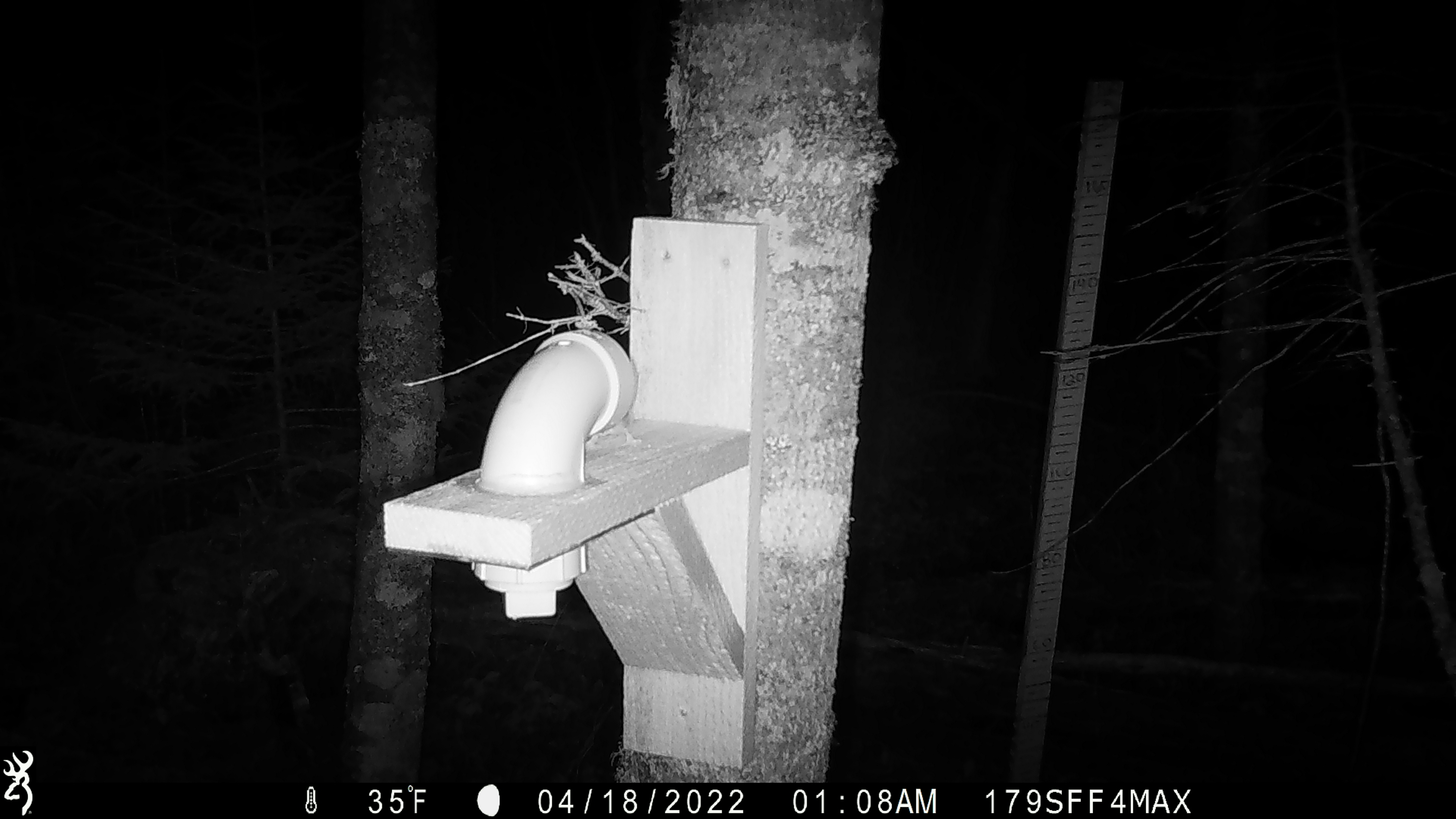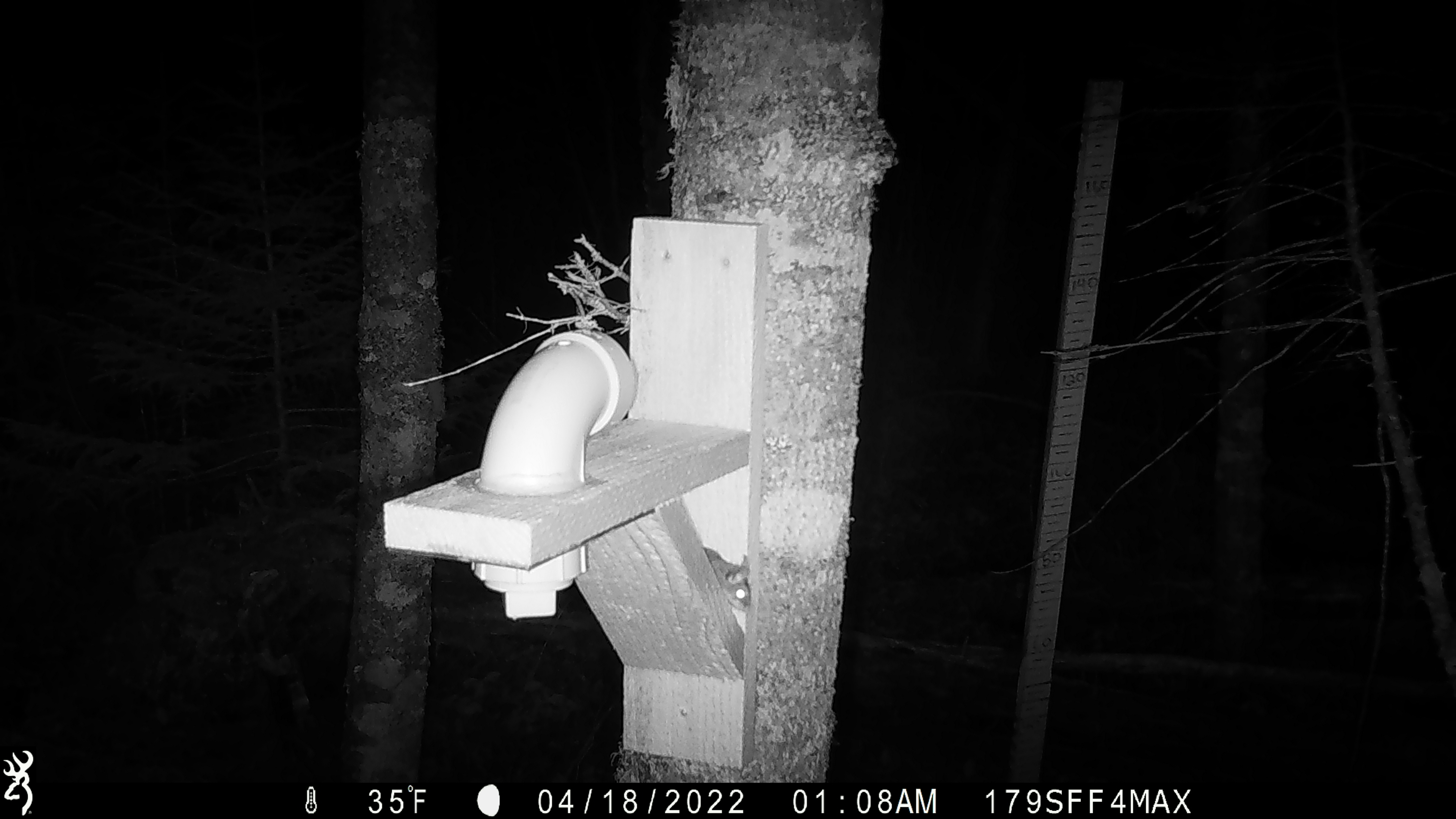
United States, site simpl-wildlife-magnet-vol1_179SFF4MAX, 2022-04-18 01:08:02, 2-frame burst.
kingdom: Animalia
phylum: Chordata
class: Mammalia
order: Rodentia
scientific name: Rodentia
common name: mouse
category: mouse sp.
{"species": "mouse sp. (mouse) (Rodentia)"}